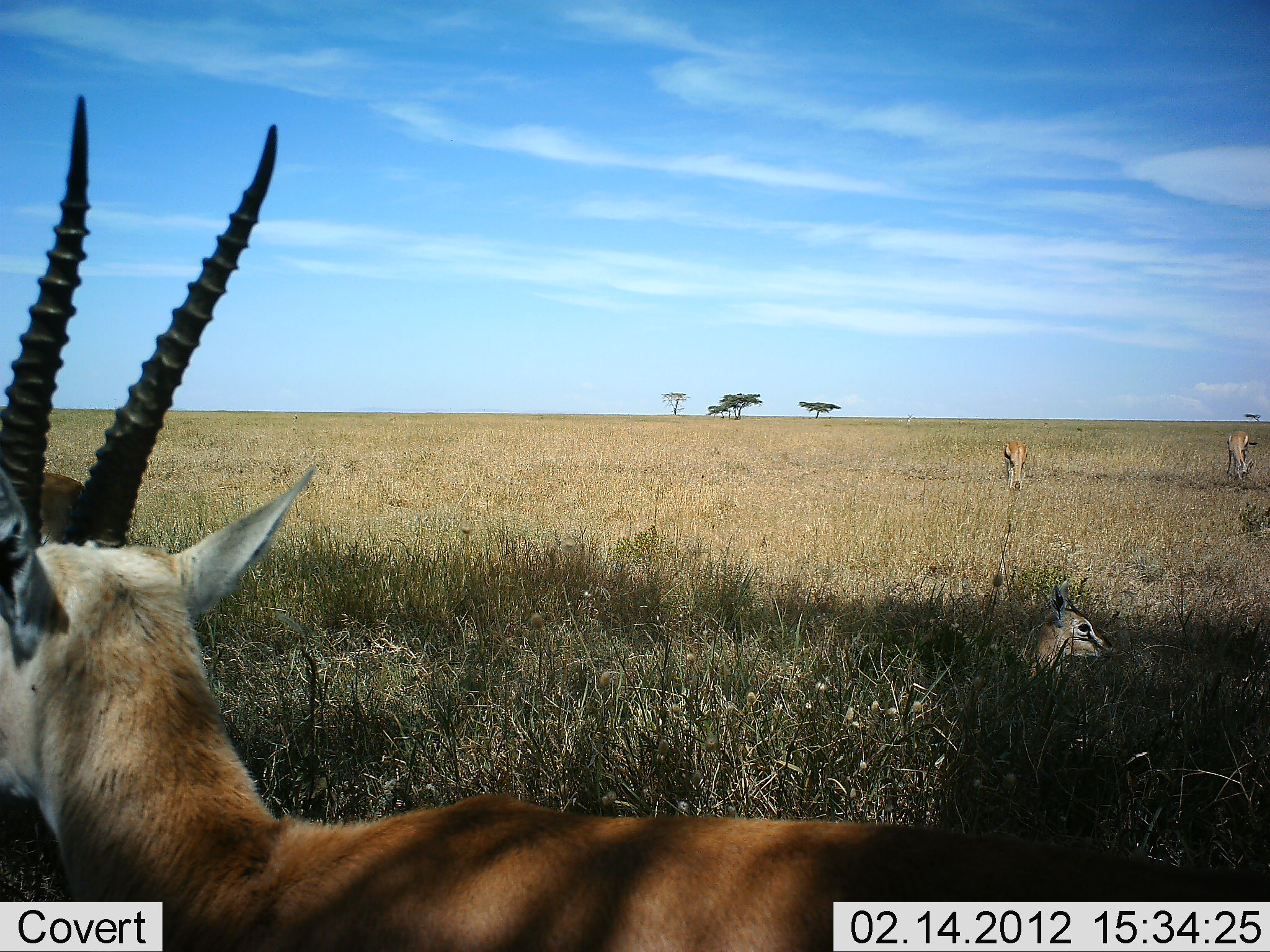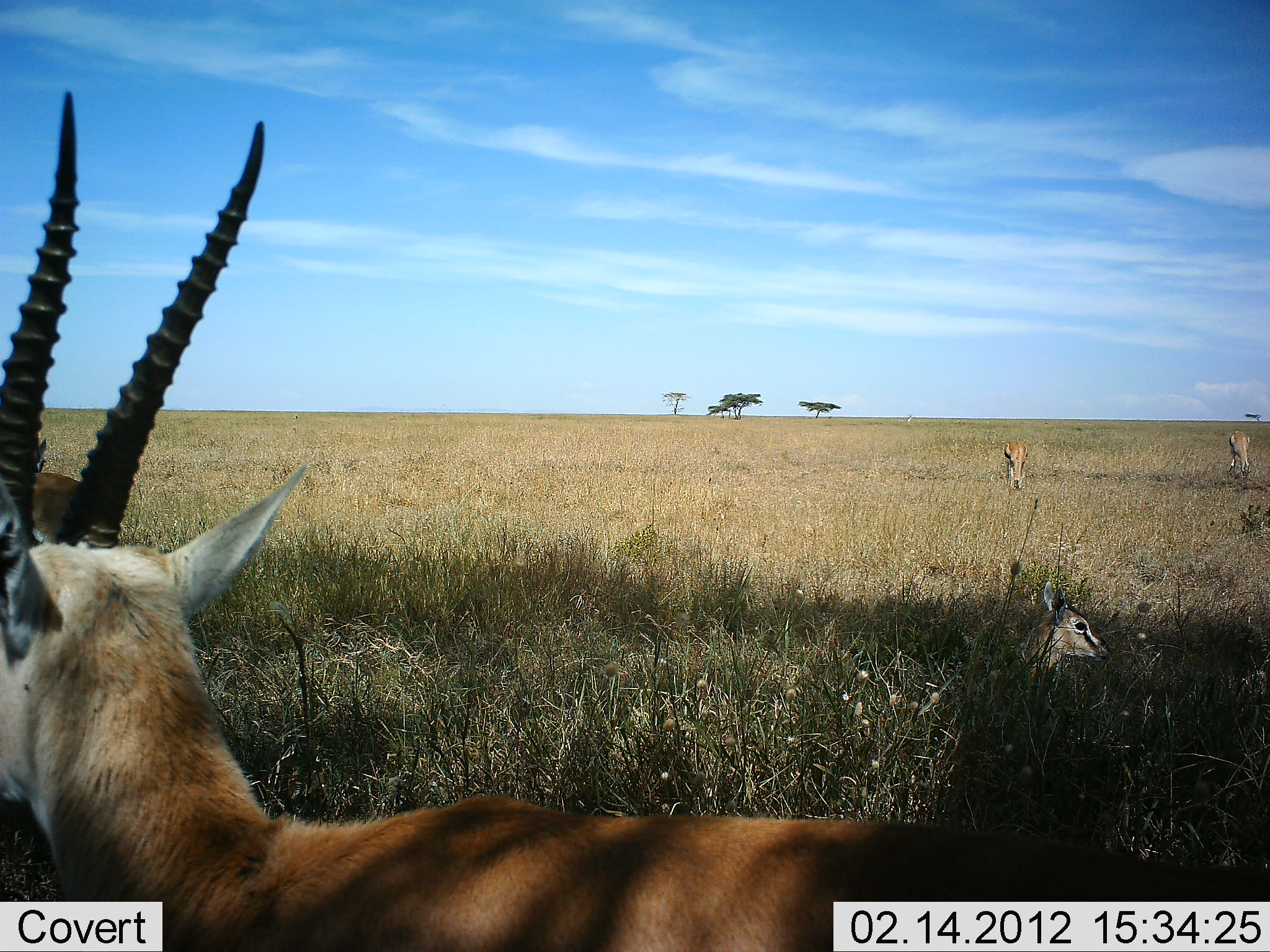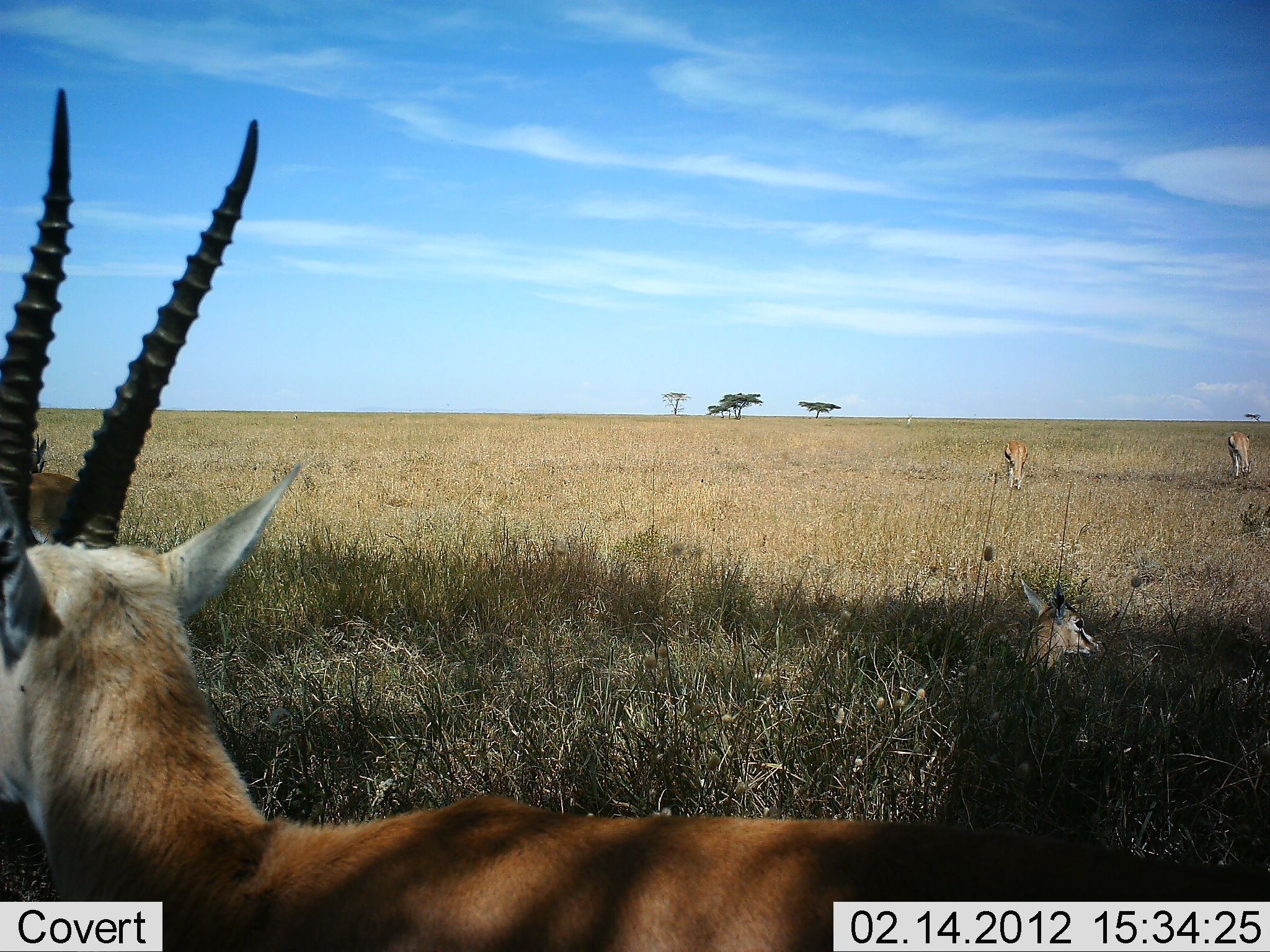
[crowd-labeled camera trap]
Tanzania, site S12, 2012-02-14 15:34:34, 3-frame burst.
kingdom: Animalia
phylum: Chordata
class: Mammalia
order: Artiodactyla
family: Bovidae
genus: Eudorcas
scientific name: Eudorcas thomsonii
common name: thomson's gazelle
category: gazellethomsons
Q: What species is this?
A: Gazellethomsons (thomson's gazelle) (Eudorcas thomsonii).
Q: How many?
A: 5.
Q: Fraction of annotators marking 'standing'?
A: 75%.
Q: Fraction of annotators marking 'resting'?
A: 88%.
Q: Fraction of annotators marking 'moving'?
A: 0%.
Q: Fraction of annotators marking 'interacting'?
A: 0%.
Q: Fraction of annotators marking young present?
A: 19%.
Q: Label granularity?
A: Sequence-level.